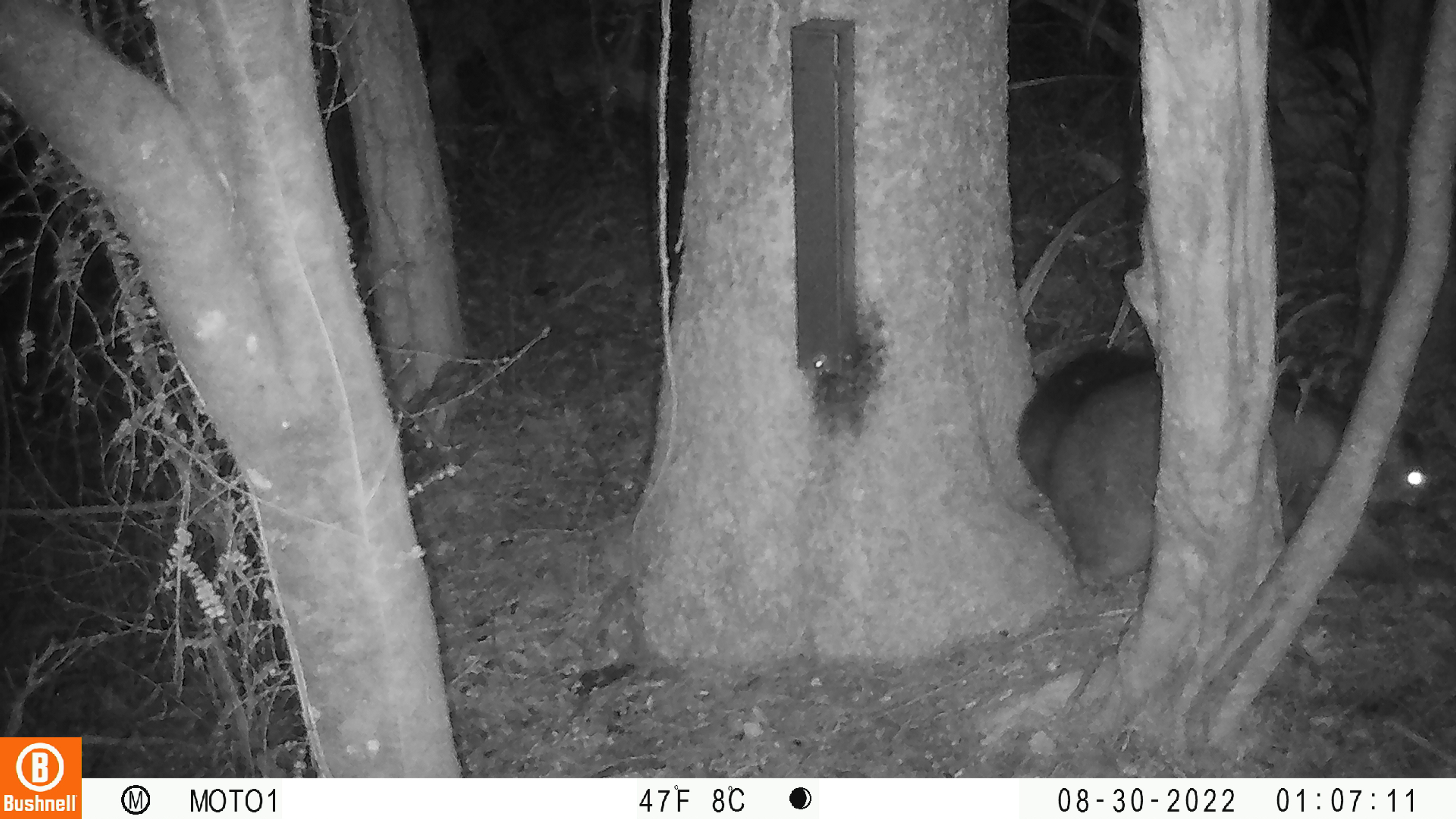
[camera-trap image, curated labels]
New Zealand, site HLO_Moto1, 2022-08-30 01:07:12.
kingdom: Animalia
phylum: Chordata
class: Mammalia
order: Diprotodontia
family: Phalangeridae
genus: Trichosurus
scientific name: Trichosurus vulpecula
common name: common brushtail possum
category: possum